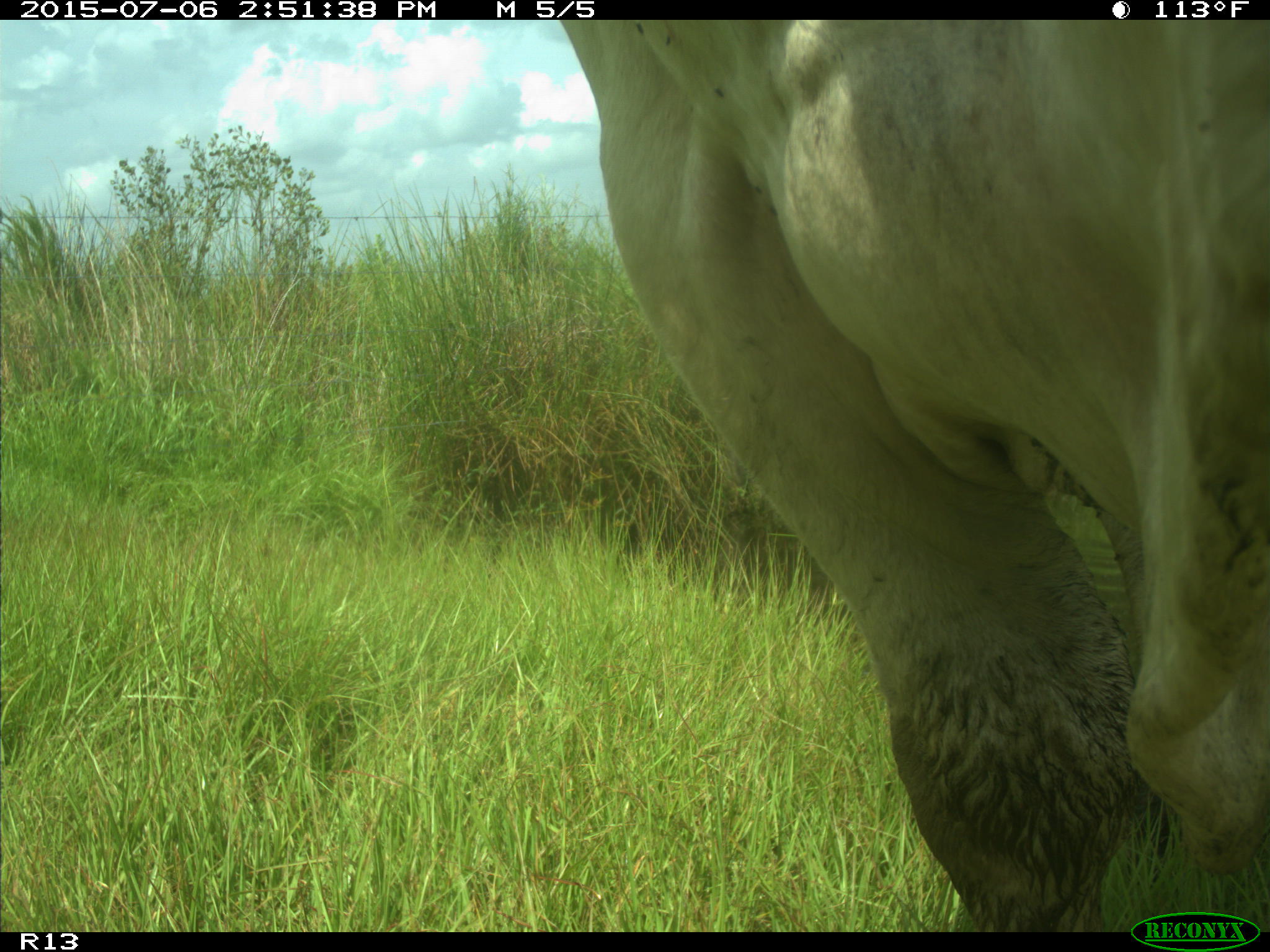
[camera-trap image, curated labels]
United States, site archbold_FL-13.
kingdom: Animalia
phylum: Chordata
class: Mammalia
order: Artiodactyla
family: Bovidae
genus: Bos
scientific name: Bos taurus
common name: domestic cow